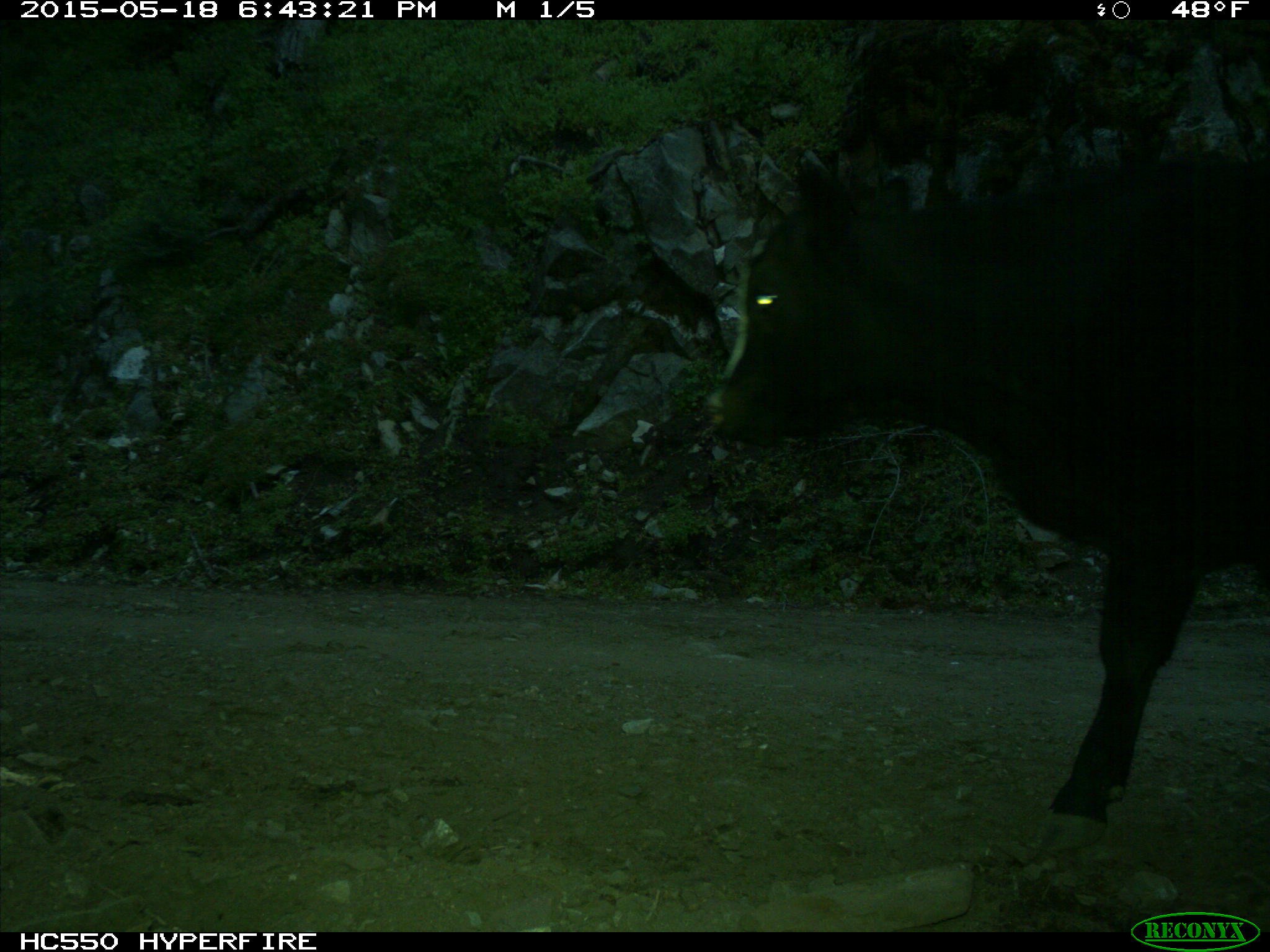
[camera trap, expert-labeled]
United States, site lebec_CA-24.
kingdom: Animalia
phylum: Chordata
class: Mammalia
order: Artiodactyla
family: Bovidae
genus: Bos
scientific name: Bos taurus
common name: domestic cow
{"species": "Bos taurus (domestic cow)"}